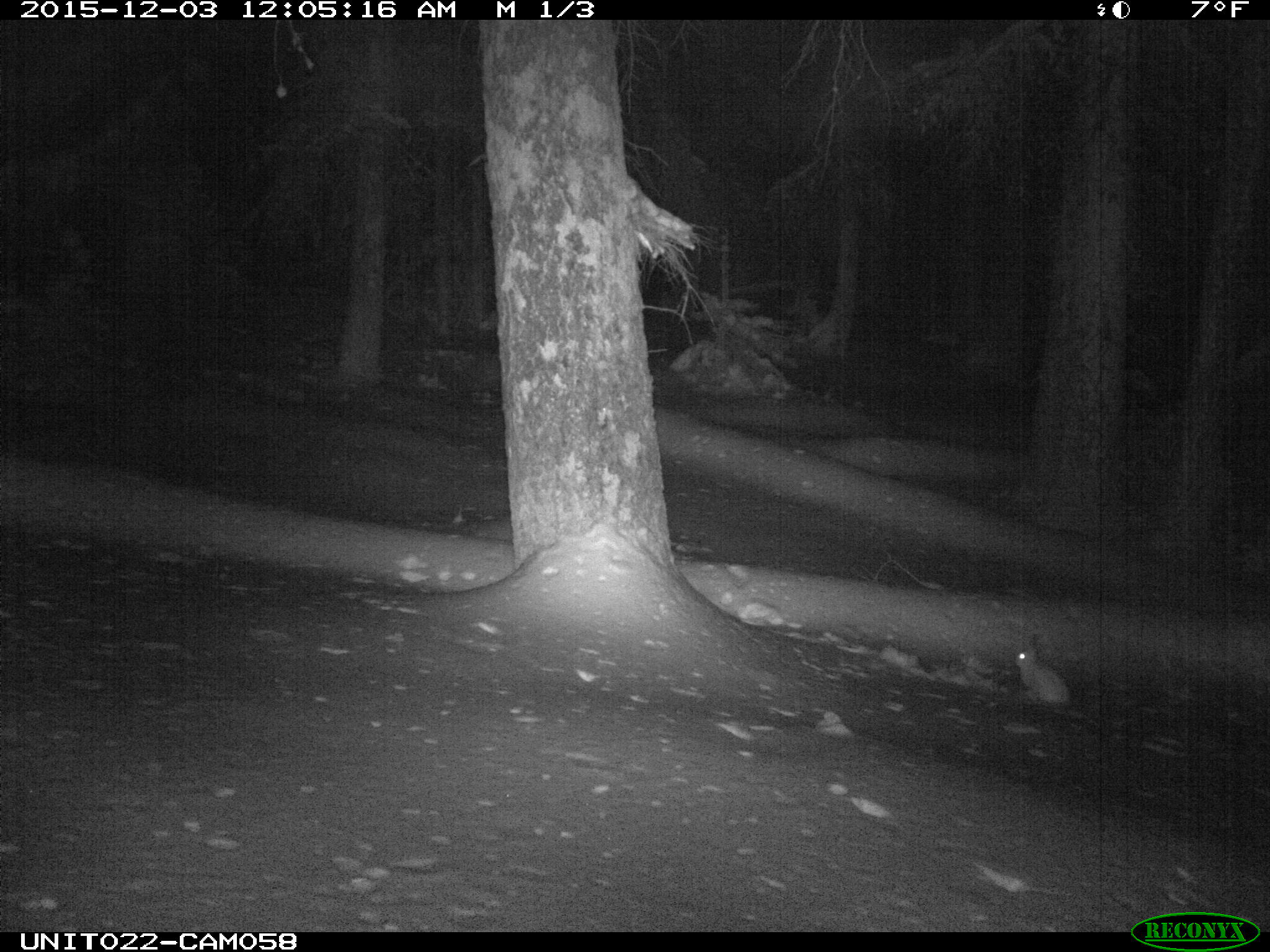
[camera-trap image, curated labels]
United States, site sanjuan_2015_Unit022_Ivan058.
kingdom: Animalia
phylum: Chordata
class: Mammalia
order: Lagomorpha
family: Leporidae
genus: Lepus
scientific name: Lepus americanus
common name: snowshoe hare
Lepus americanus (snowshoe hare).